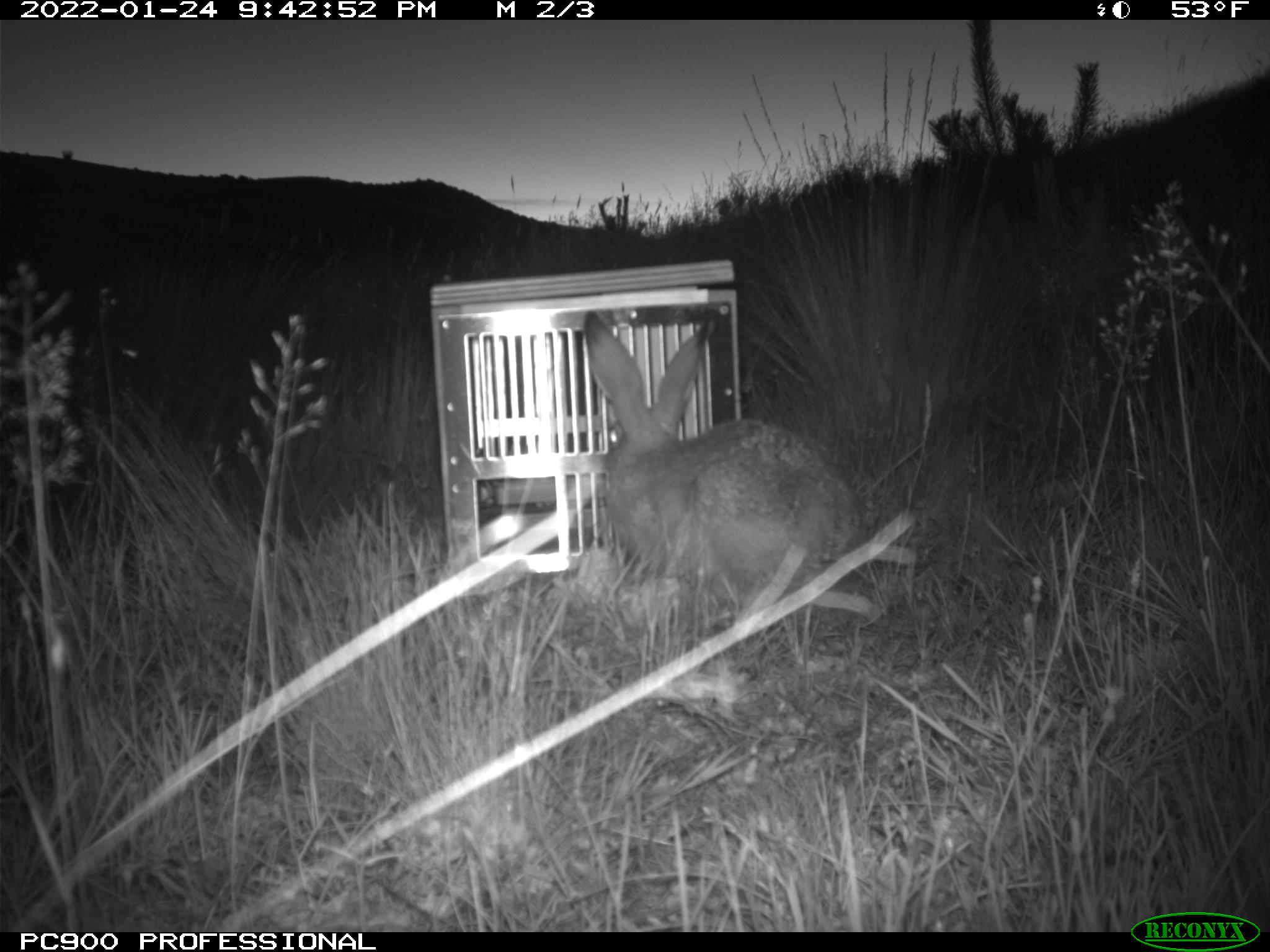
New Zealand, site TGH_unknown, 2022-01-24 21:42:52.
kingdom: Animalia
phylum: Chordata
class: Mammalia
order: Lagomorpha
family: Leporidae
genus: Lepus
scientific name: Lepus europaeus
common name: brown hare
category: hare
Hare (brown hare) (Lepus europaeus).